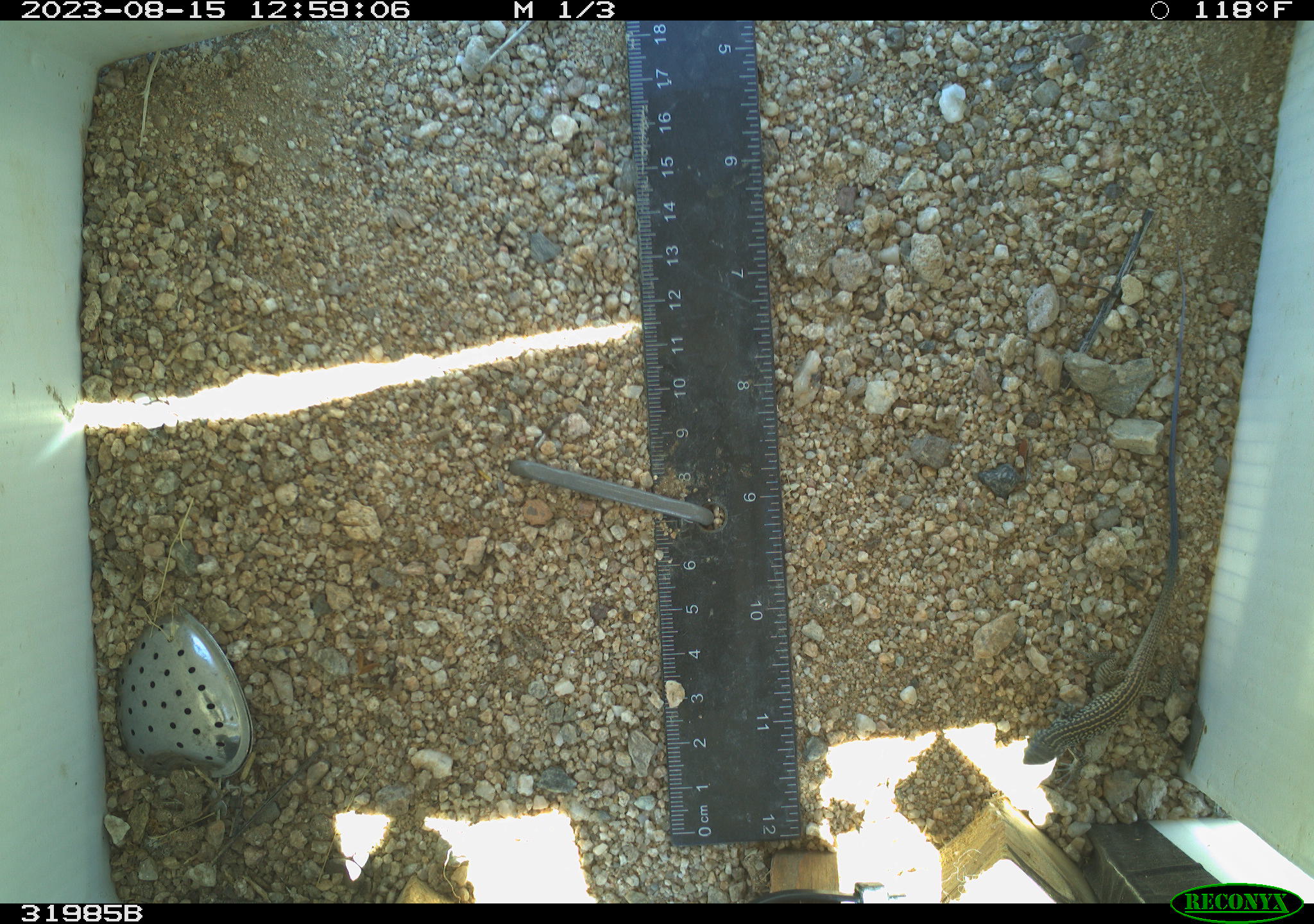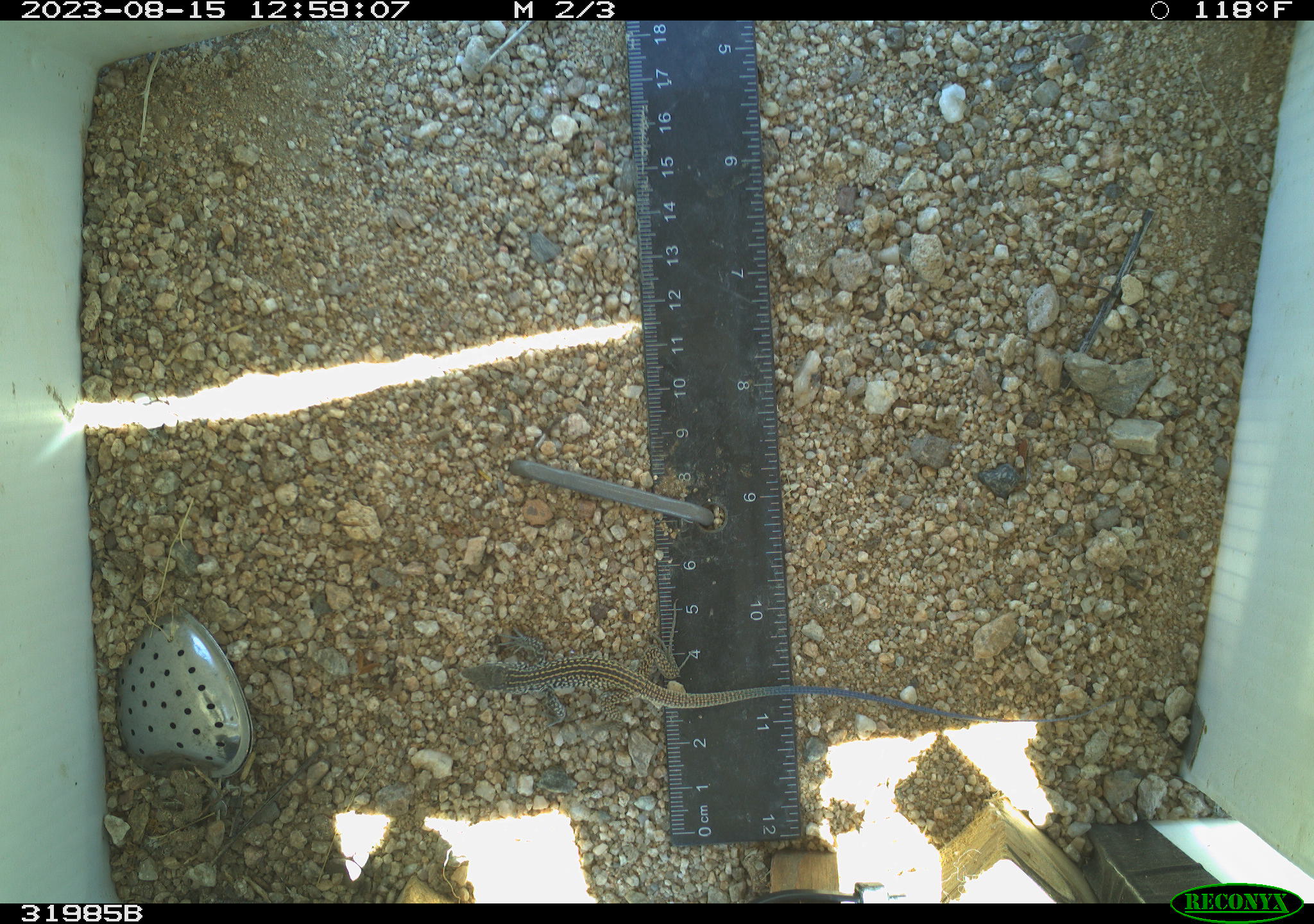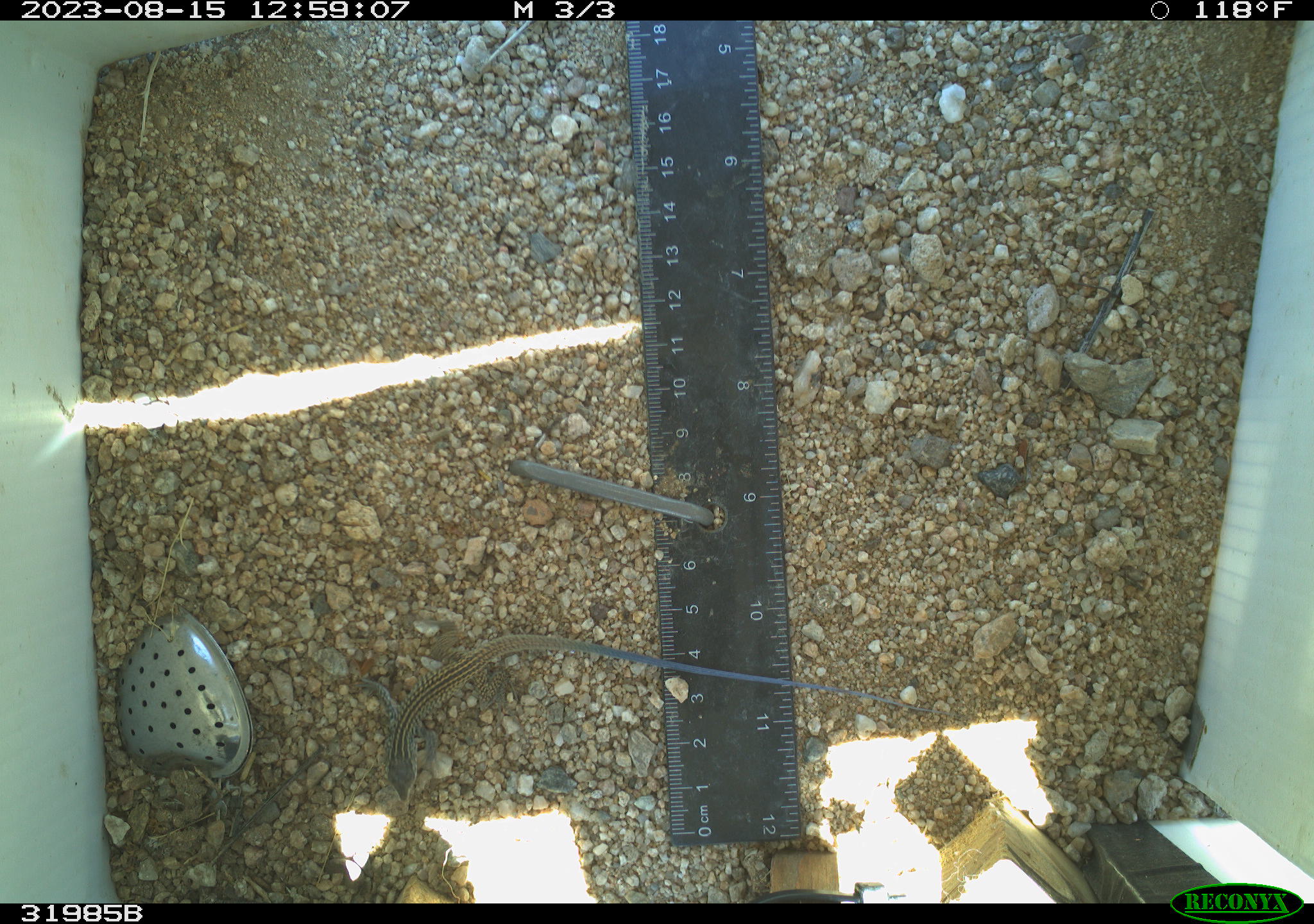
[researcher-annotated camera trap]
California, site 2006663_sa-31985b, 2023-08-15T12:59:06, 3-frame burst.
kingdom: Animalia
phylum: Chordata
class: Reptilia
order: Squamata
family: Teiidae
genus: Aspidoscelis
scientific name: Aspidoscelis tigris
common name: western whiptail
Western whiptail (Aspidoscelis tigris).